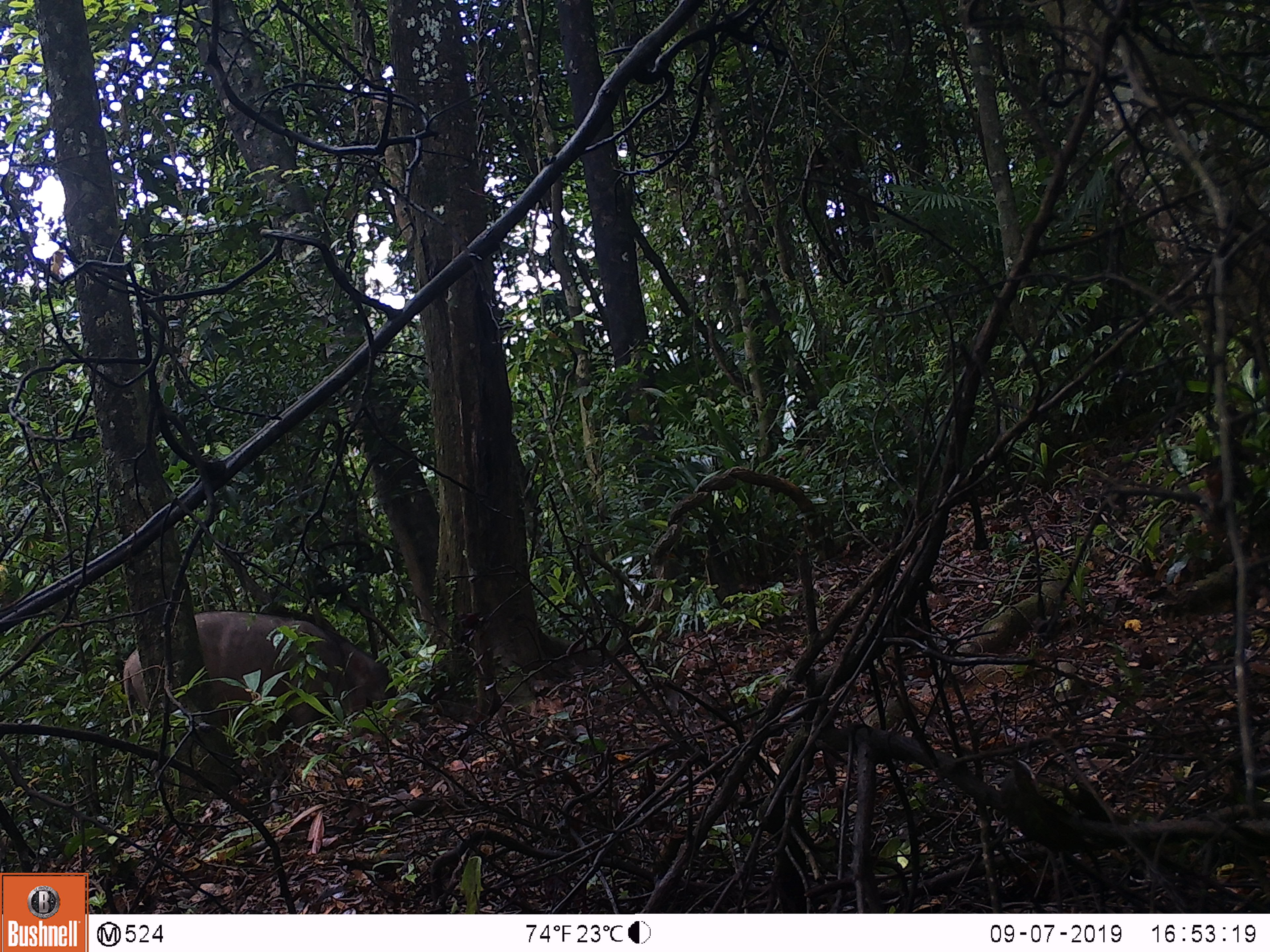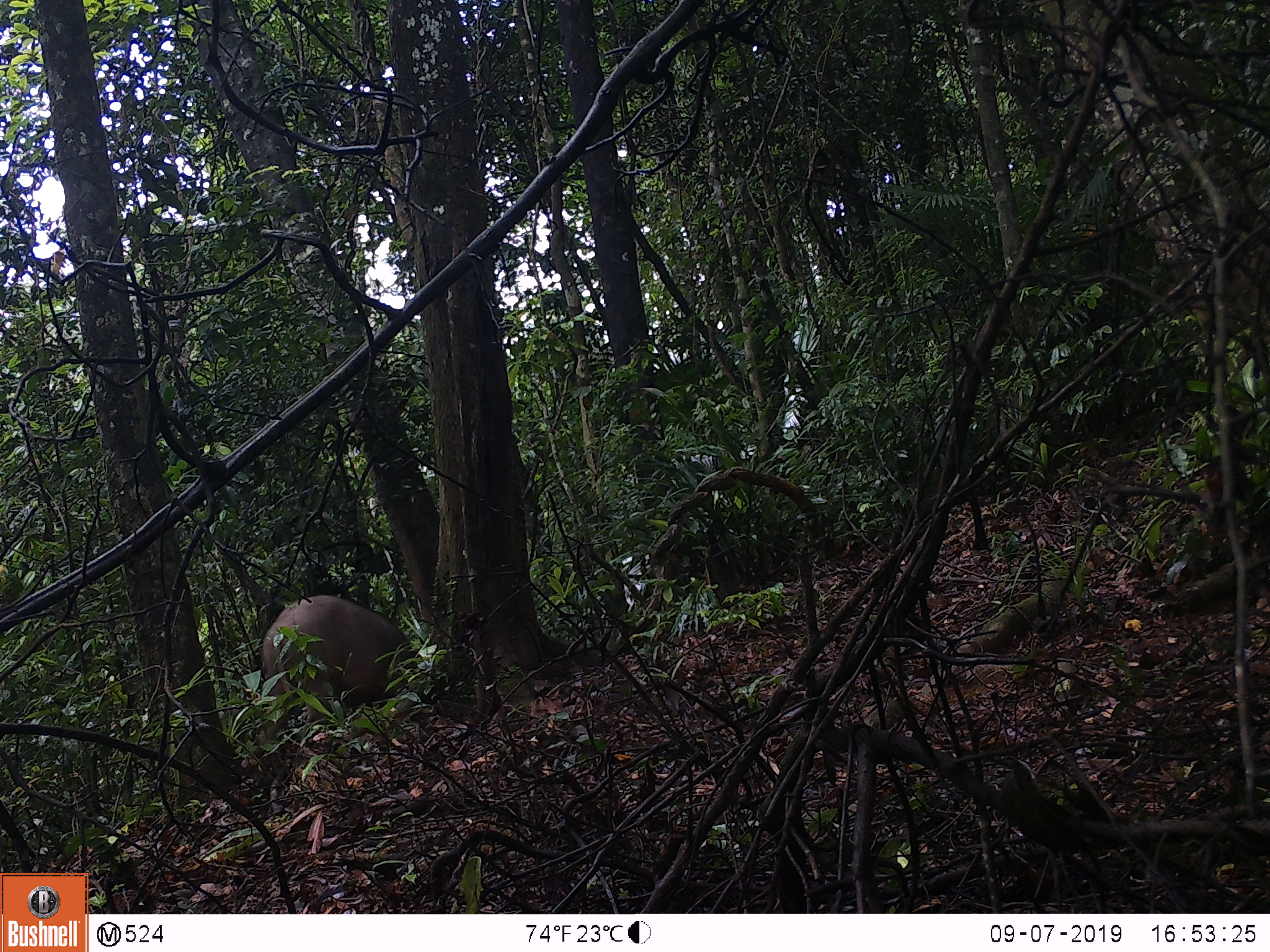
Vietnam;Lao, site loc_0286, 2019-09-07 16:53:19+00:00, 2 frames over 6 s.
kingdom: Animalia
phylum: Chordata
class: Mammalia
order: Artiodactyla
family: Suidae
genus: Sus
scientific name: Sus scrofa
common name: eurasian wild pig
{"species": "eurasian wild pig (Sus scrofa)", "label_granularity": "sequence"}